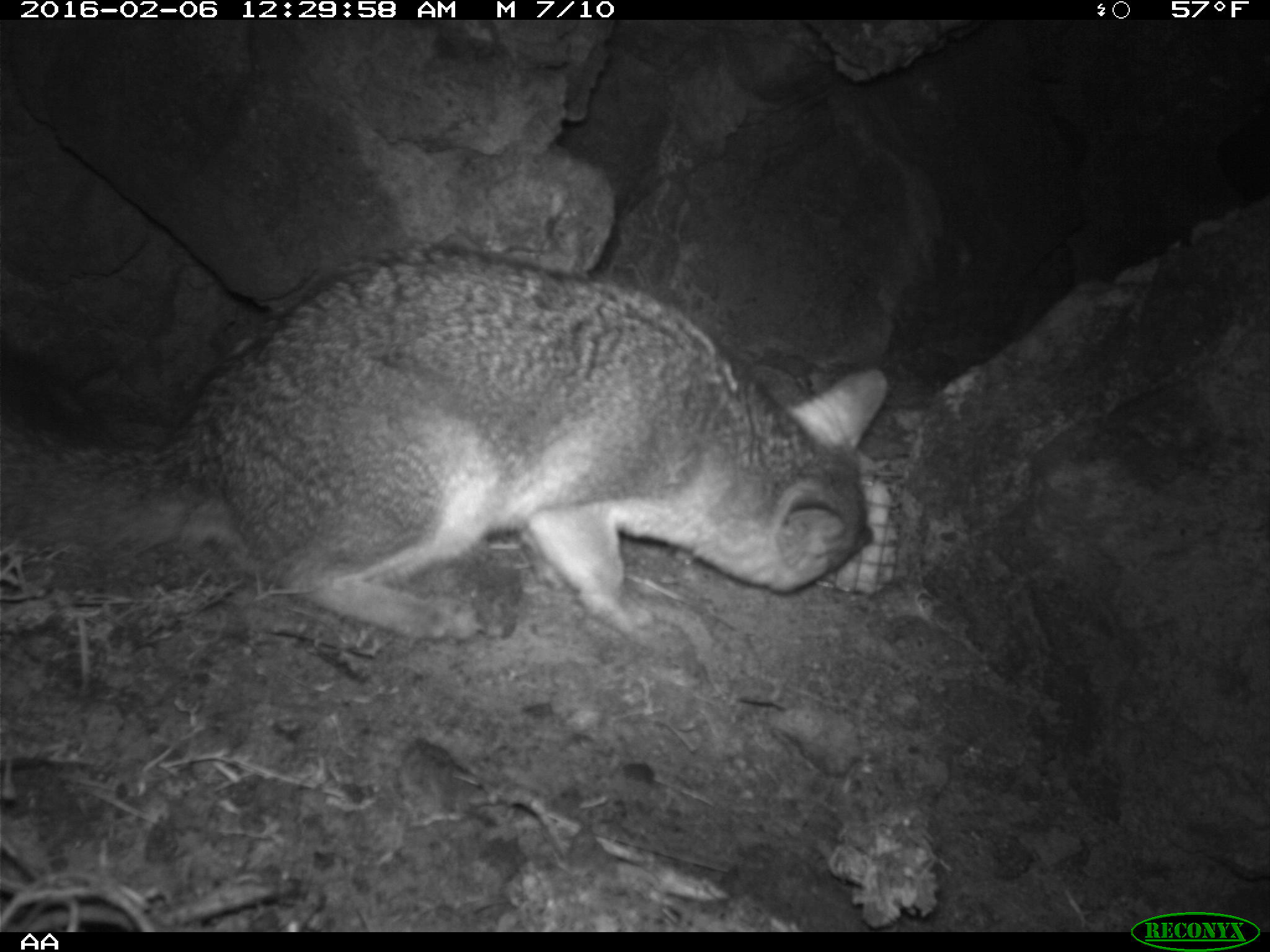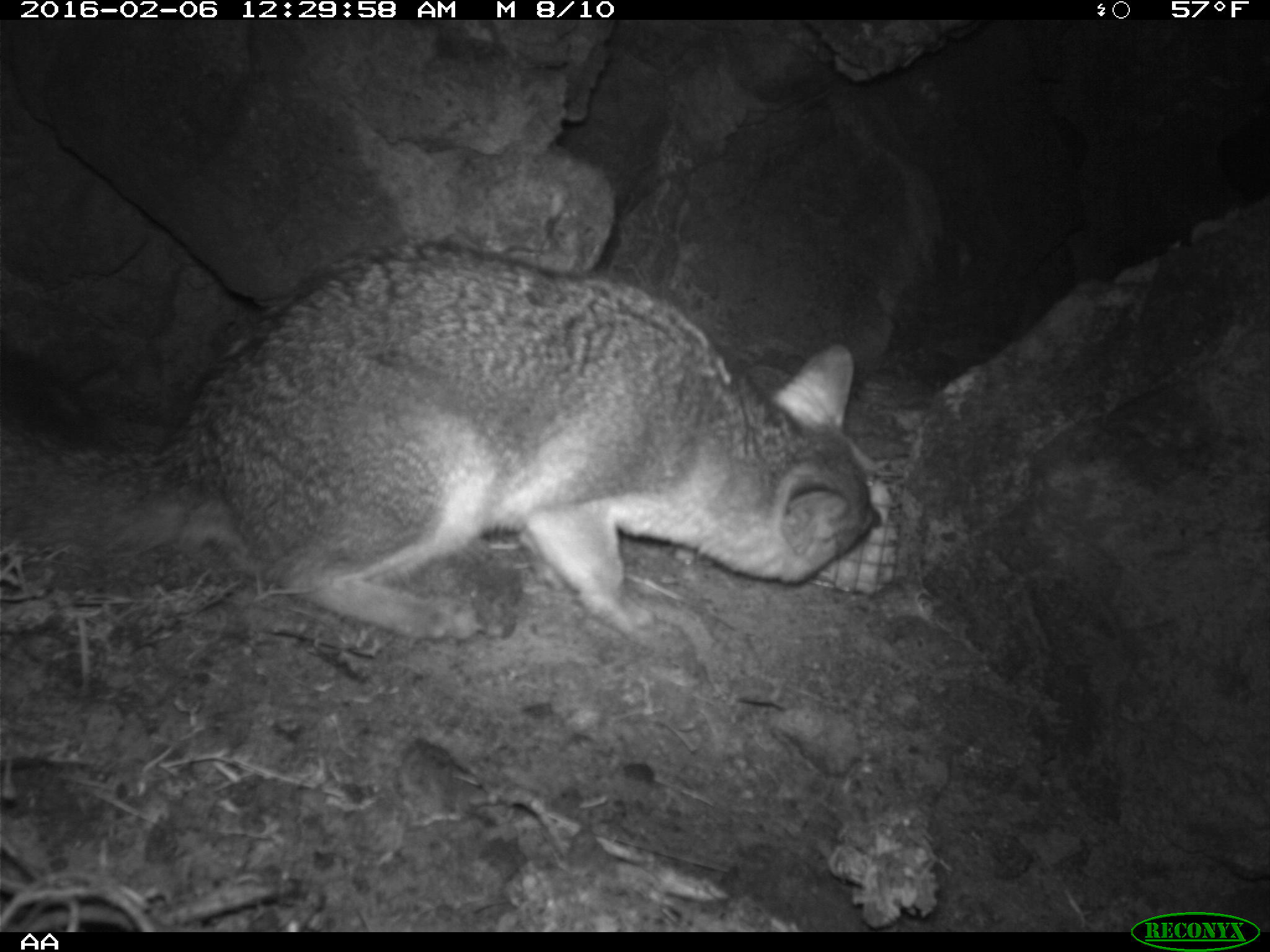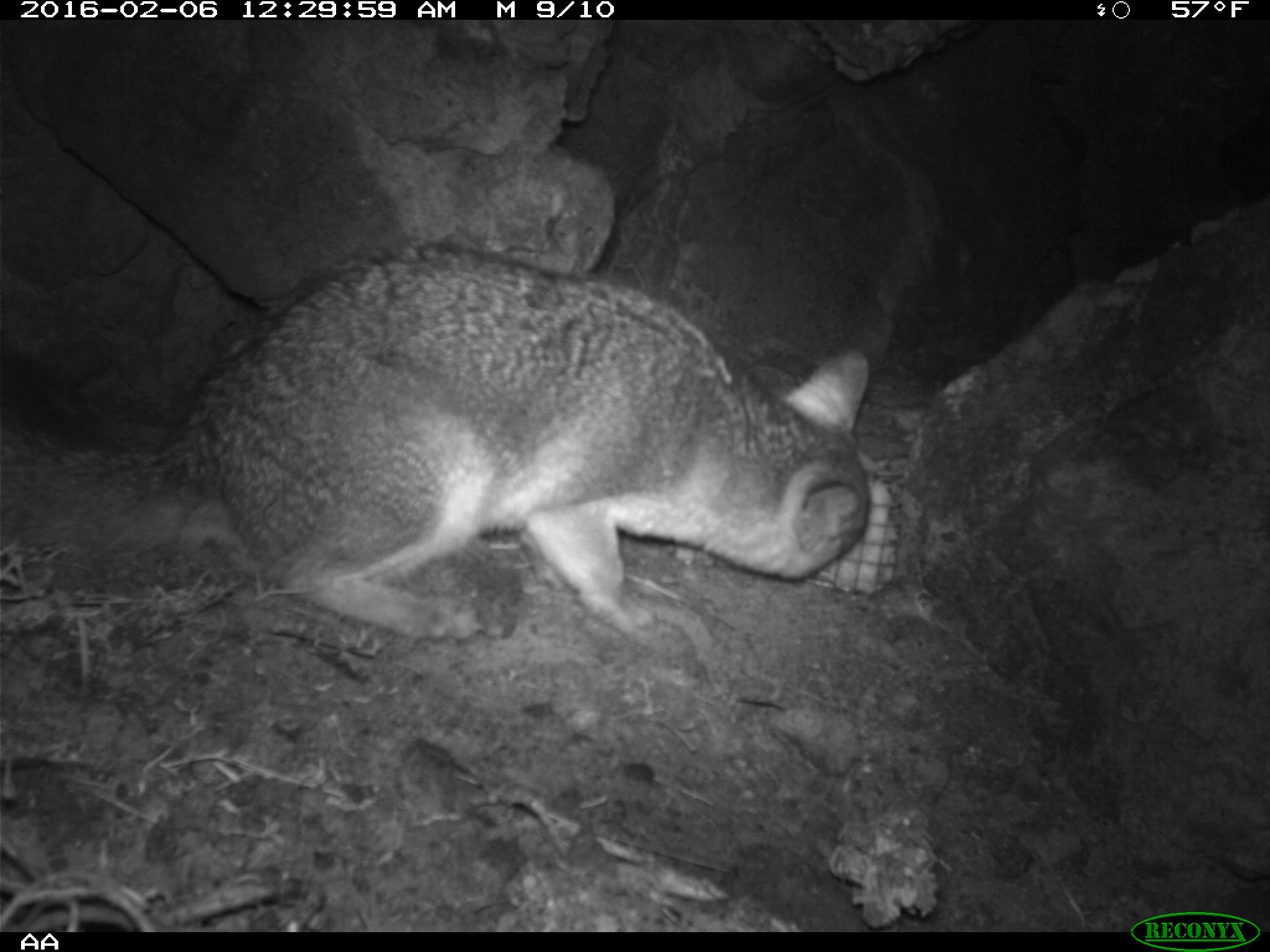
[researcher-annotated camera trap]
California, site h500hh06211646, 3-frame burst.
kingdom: Animalia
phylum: Chordata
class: Mammalia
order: Carnivora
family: Canidae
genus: Urocyon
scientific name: Urocyon littoralis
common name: island fox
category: fox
Fox (island fox) (Urocyon littoralis).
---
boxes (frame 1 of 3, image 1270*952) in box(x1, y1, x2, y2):
fox: box(0, 242, 889, 644)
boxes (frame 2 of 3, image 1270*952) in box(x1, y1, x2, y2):
fox: box(1, 236, 892, 642)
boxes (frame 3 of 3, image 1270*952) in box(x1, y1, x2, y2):
fox: box(0, 244, 870, 640)